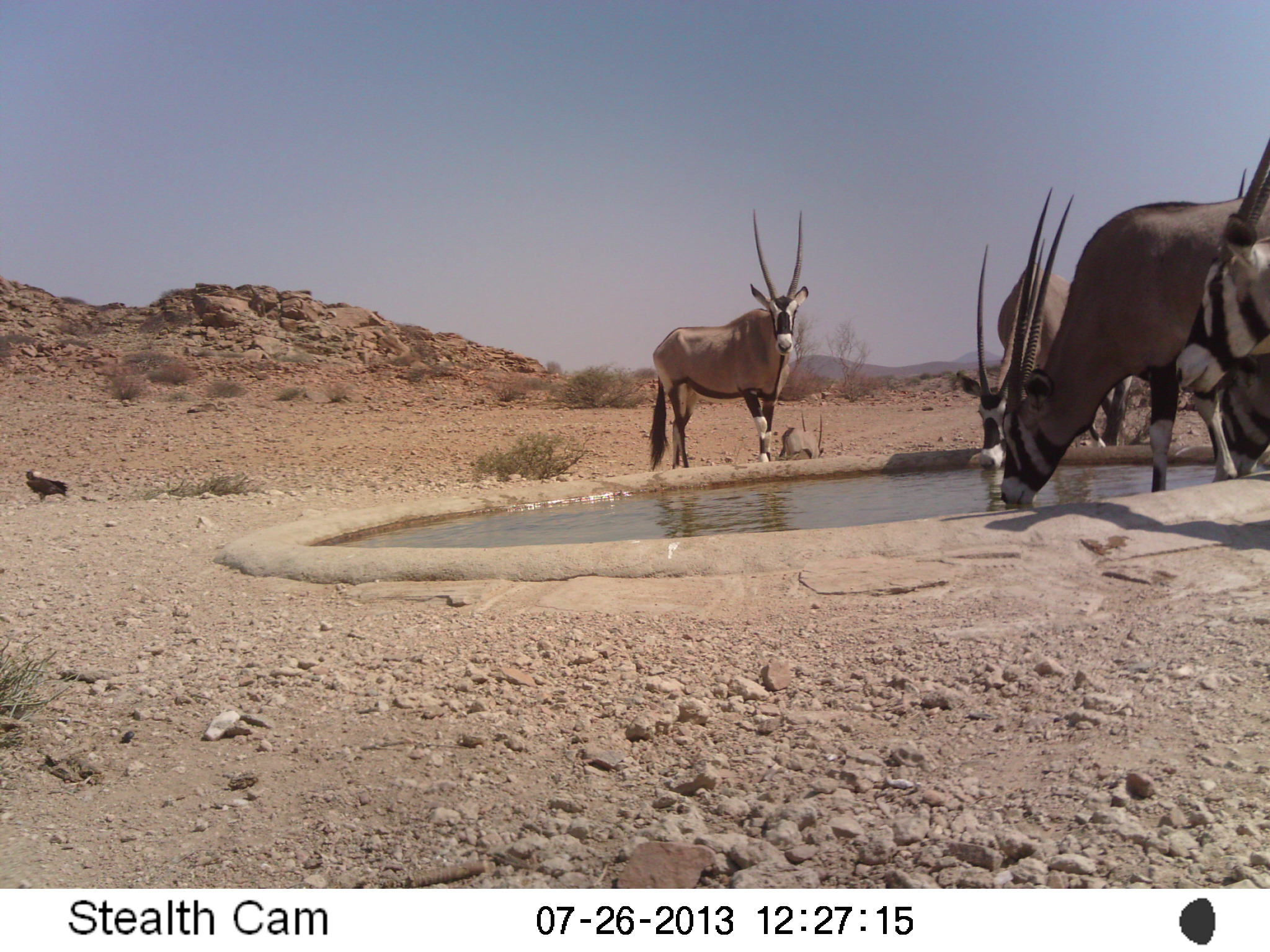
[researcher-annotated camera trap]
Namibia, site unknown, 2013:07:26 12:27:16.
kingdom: Animalia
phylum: Chordata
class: Mammalia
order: Artiodactyla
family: Bovidae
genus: Oryx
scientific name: Oryx gazella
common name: gemsbok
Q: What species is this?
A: Oryx gazella (gemsbok).